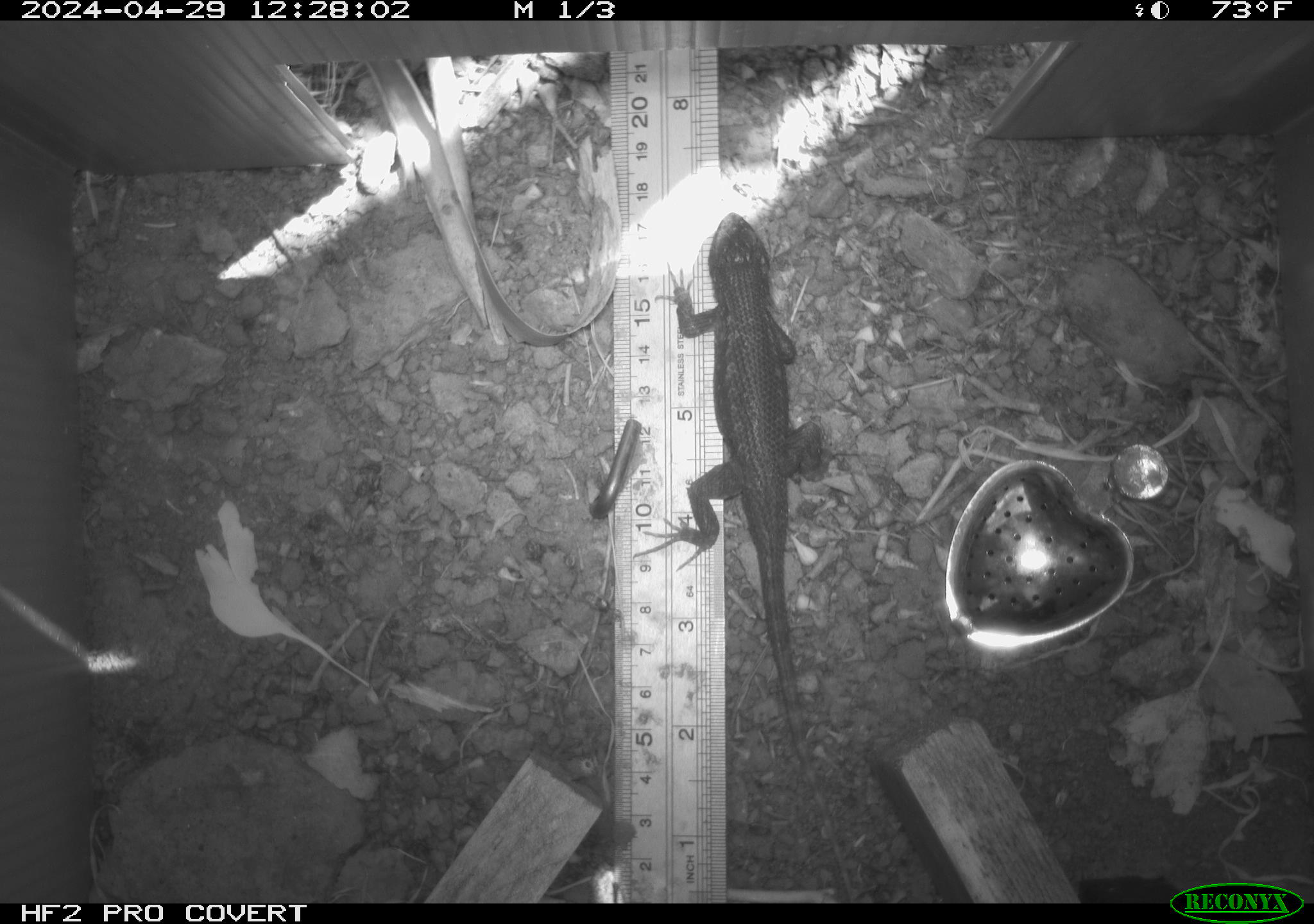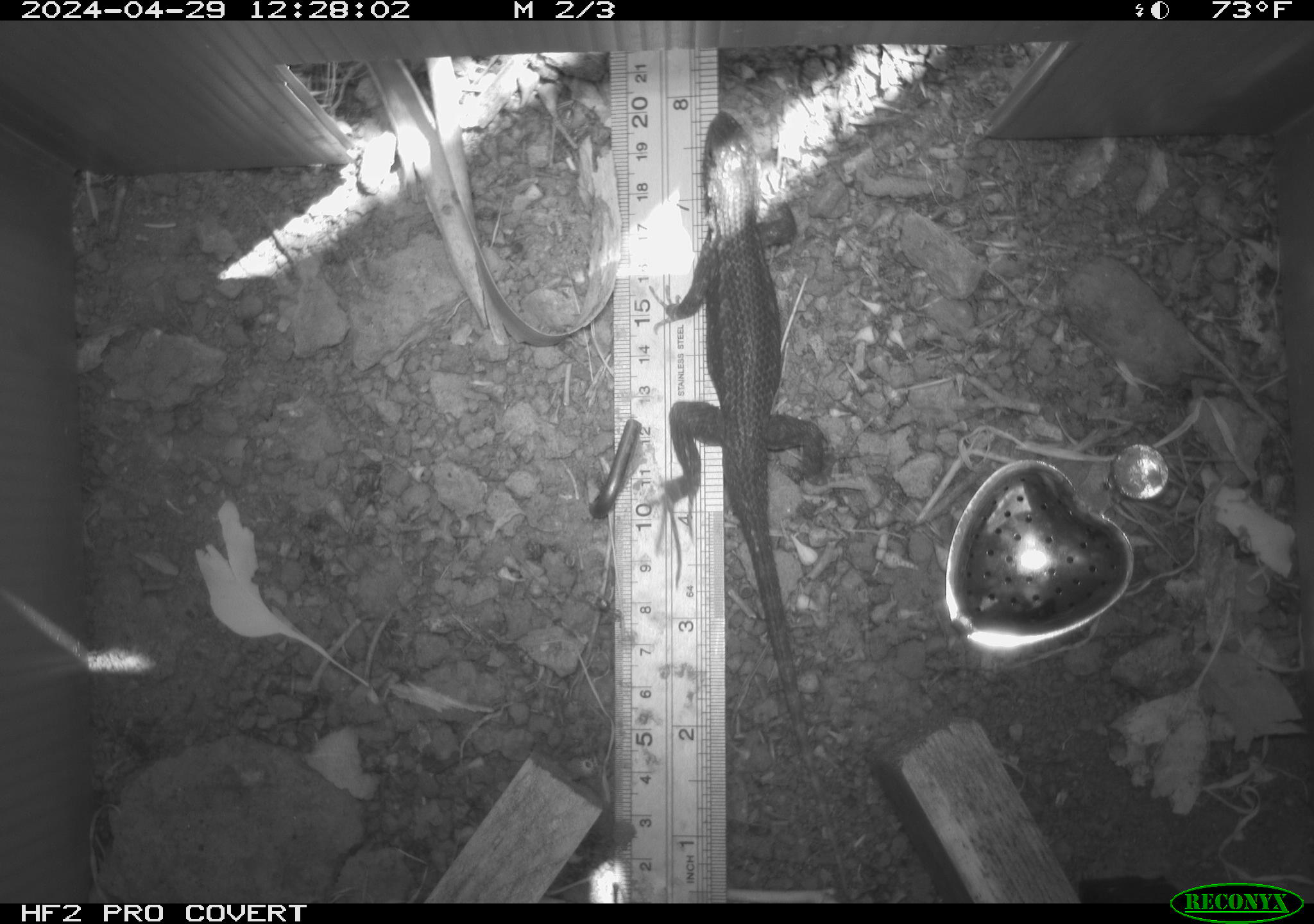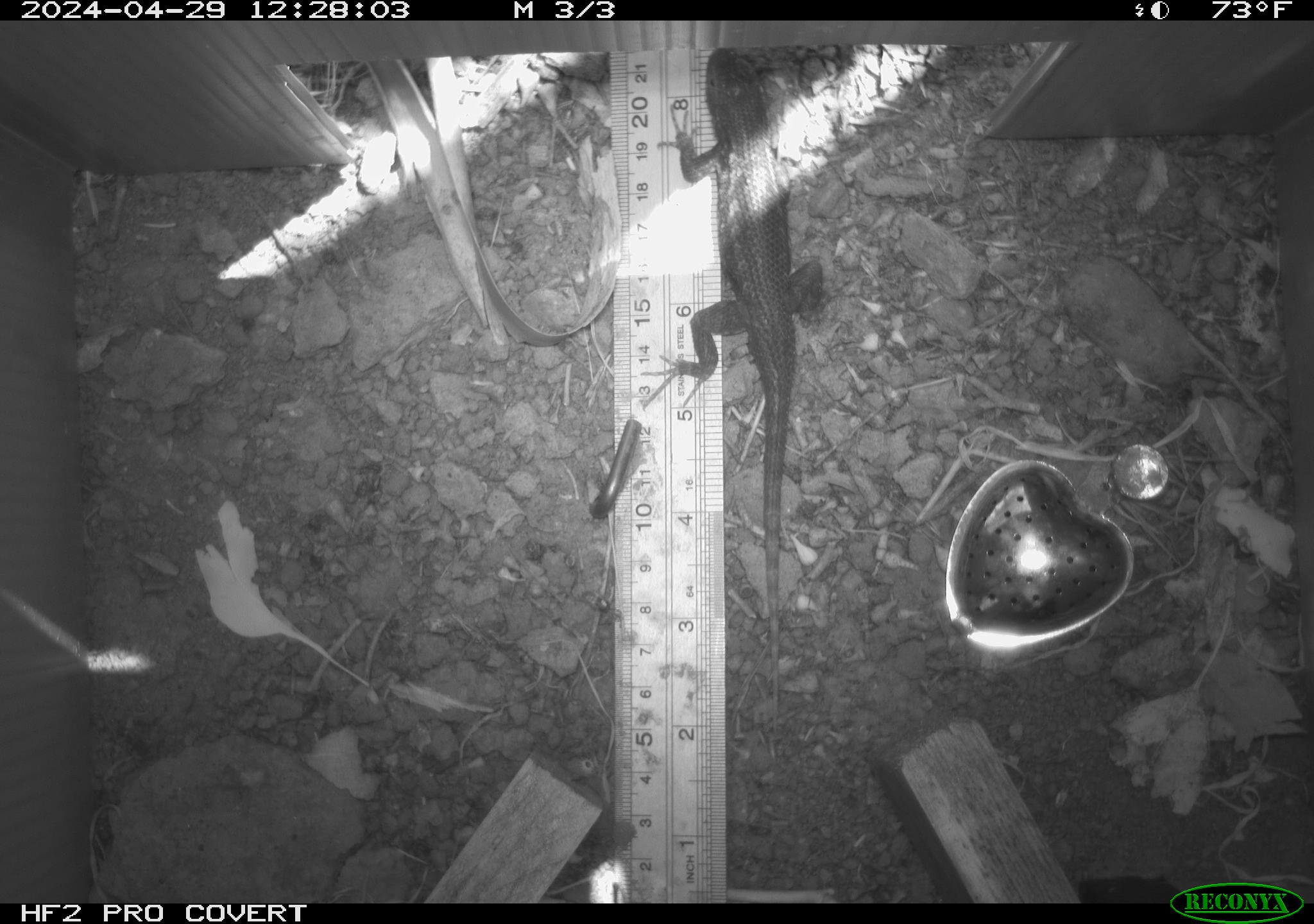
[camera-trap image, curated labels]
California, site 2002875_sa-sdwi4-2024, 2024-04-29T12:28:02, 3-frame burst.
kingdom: Animalia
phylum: Chordata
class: Reptilia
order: Squamata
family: Phrynosomatidae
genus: Sceloporus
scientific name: Sceloporus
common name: spiny lizards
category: sceloporus species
Sceloporus species (spiny lizards) (Sceloporus).